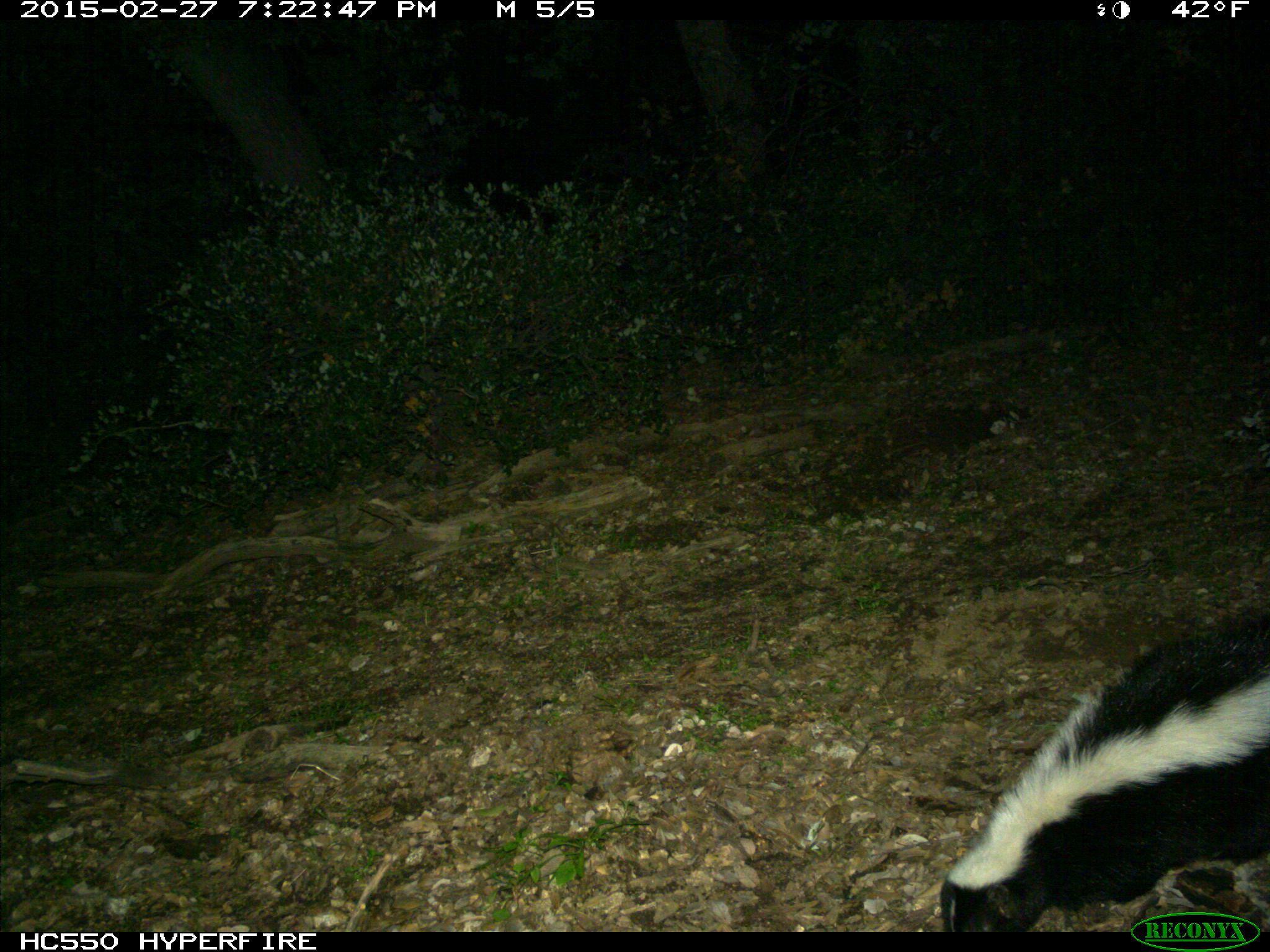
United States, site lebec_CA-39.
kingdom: Animalia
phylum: Chordata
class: Mammalia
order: Carnivora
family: Mephitidae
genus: Mephitis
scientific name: Mephitis mephitis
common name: striped skunk